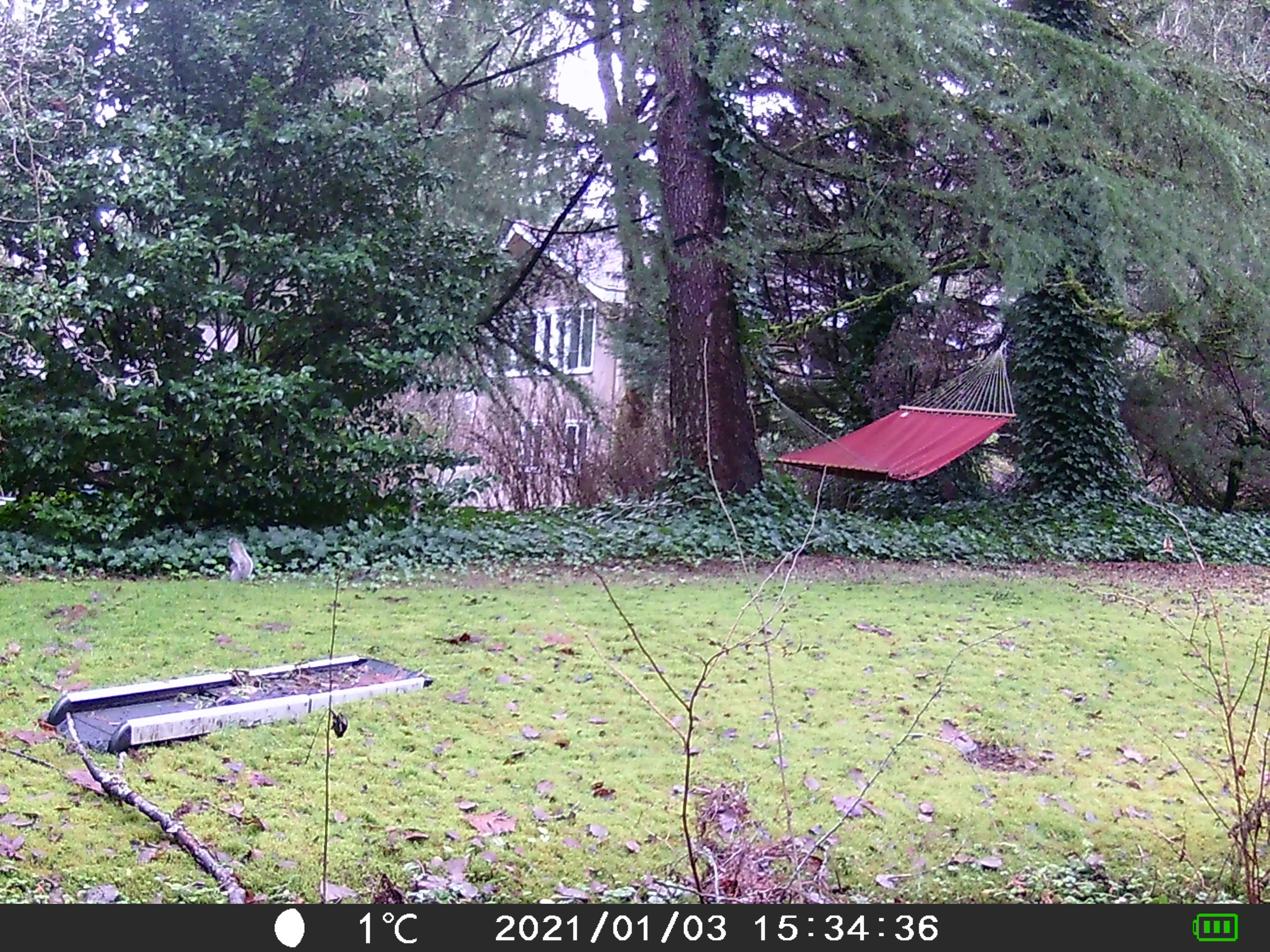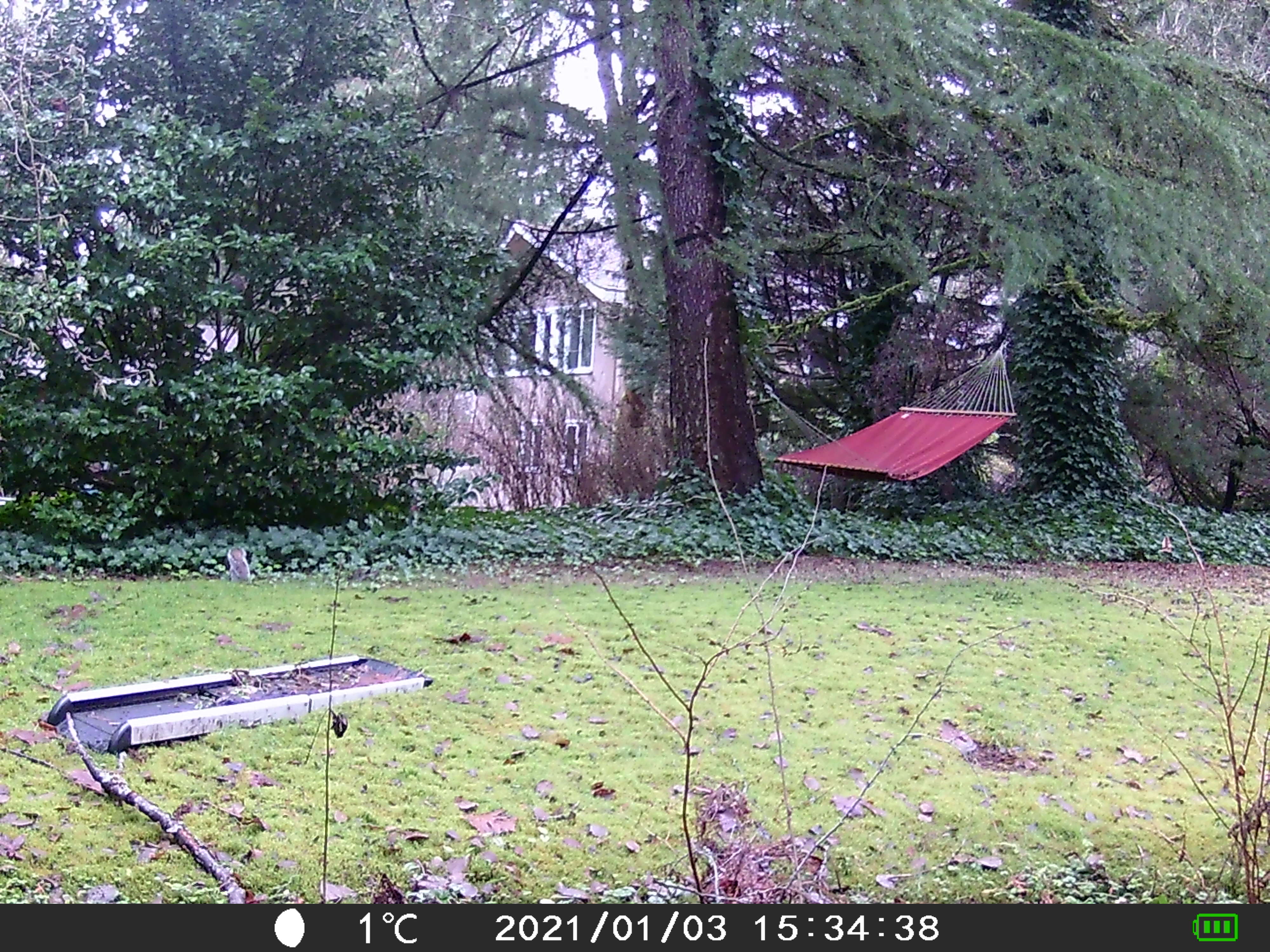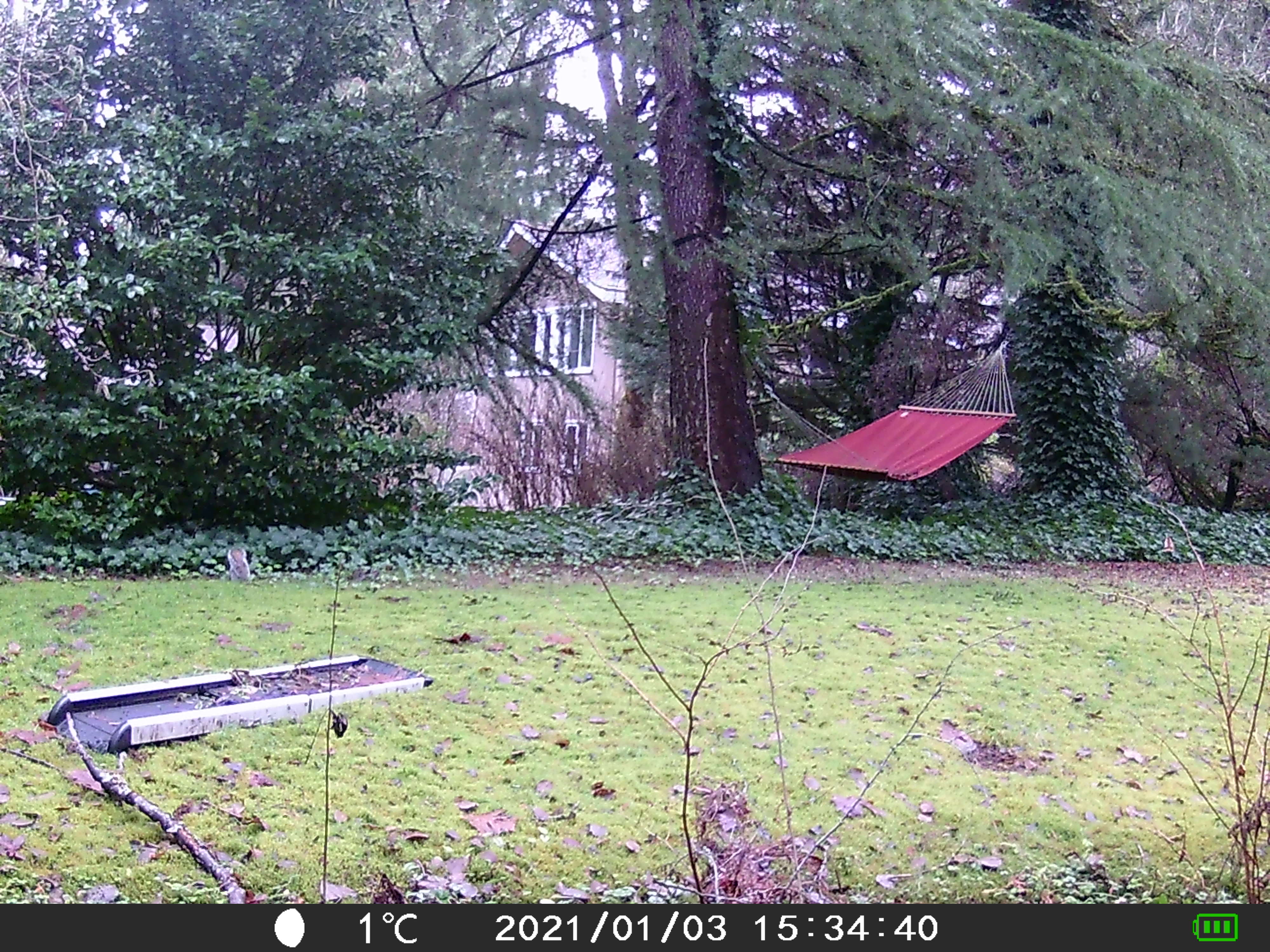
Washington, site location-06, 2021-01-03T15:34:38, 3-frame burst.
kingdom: Animalia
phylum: Chordata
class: Mammalia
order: Rodentia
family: Sciuridae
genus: Sciurus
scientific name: Sciurus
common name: squirrel